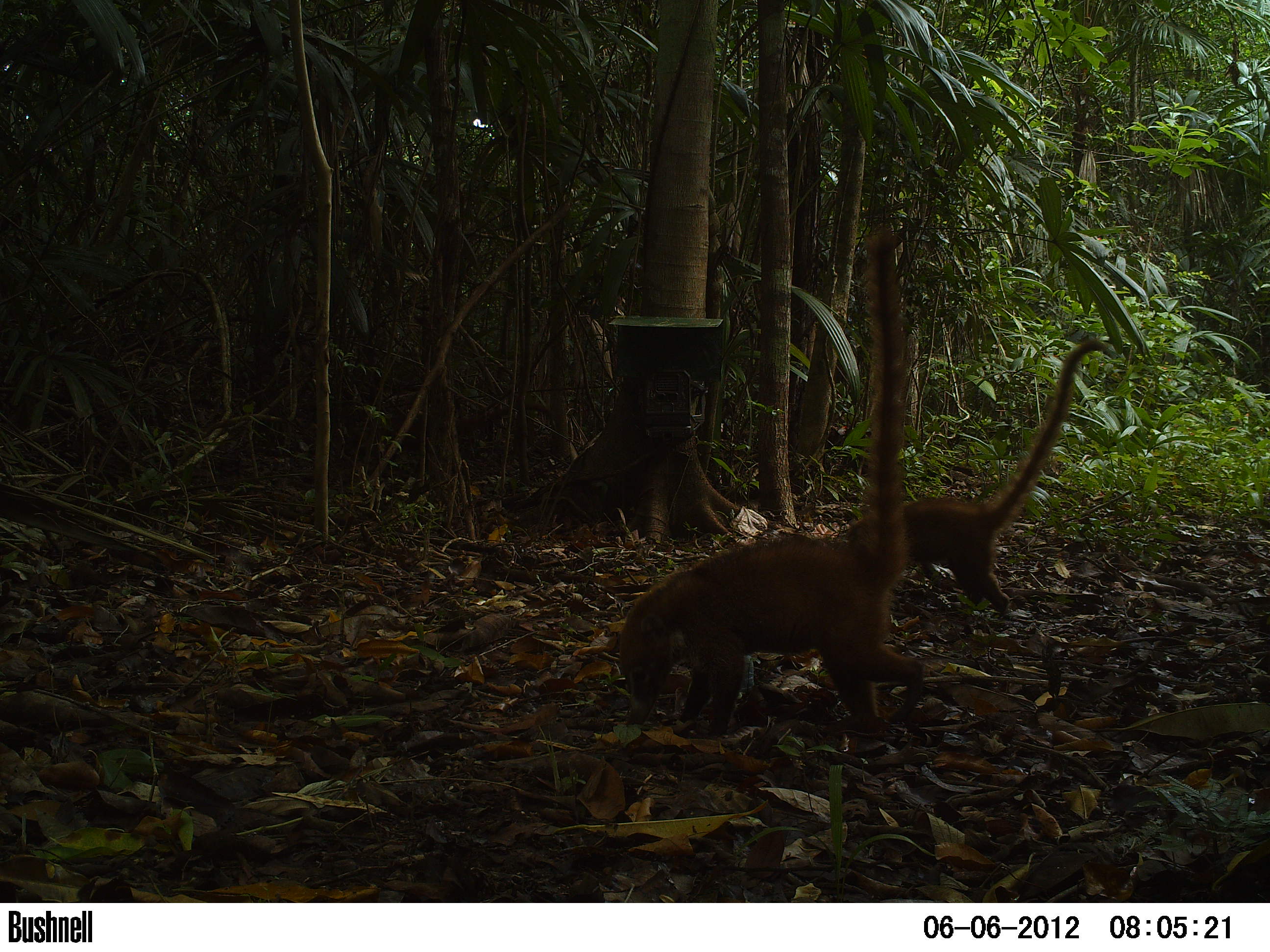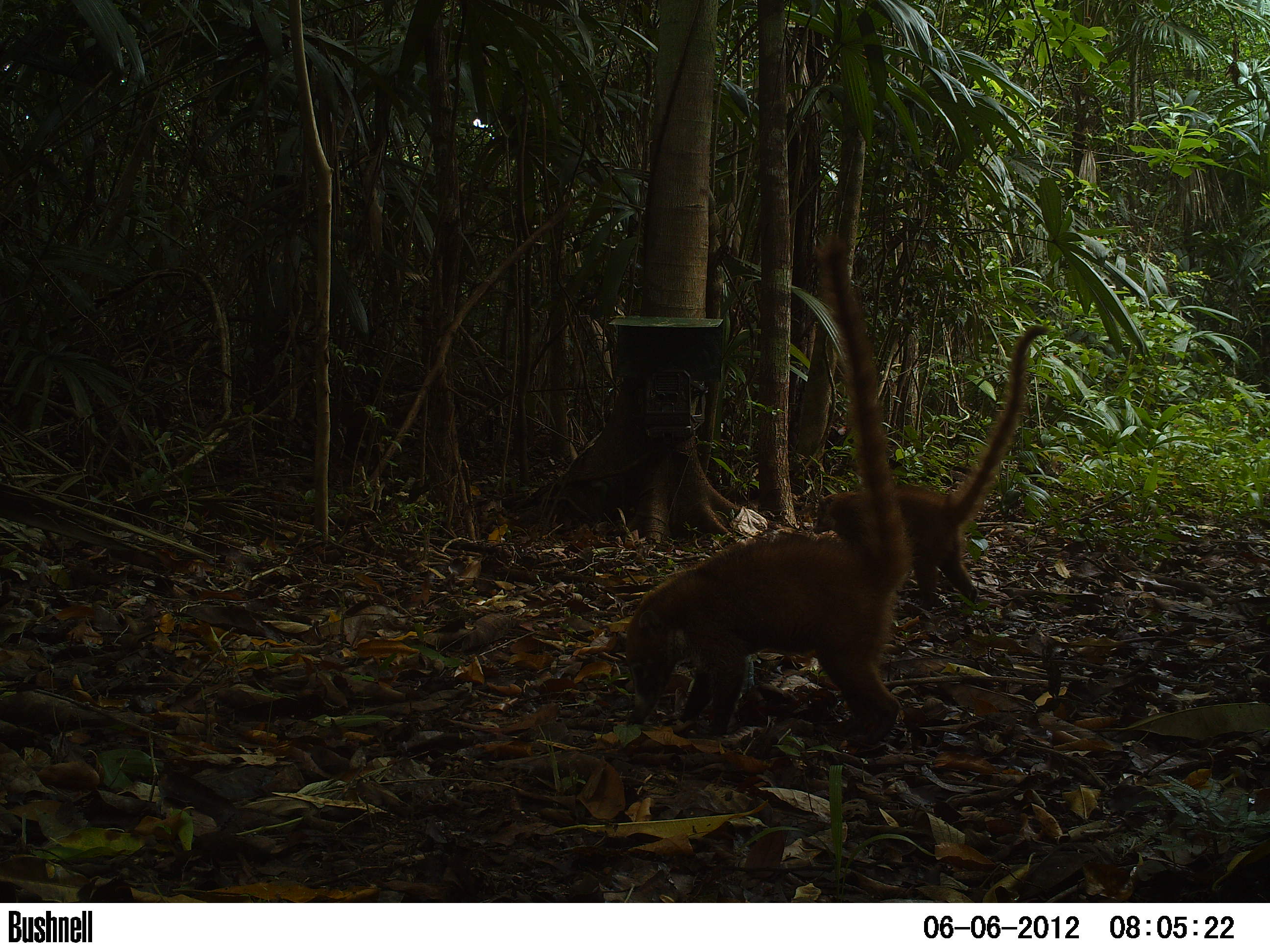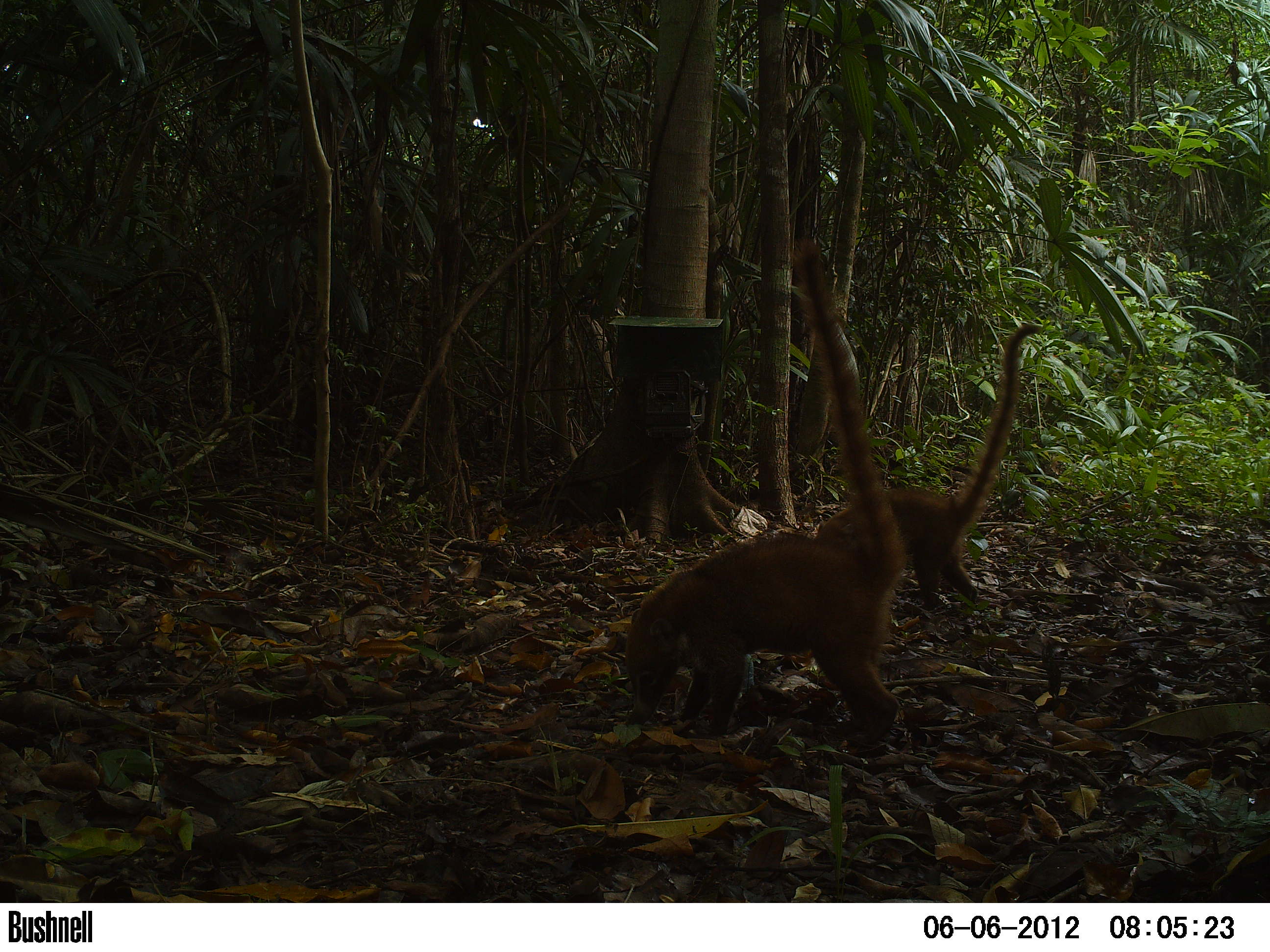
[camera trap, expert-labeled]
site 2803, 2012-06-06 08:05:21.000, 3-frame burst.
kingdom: Animalia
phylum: Chordata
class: Mammalia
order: Carnivora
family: Procyonidae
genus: Nasua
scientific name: Nasua narica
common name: white-nosed coati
Nasua narica (white-nosed coati), count 3, age adult.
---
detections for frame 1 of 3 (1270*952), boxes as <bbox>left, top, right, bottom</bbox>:
nasua narica: <bbox>618, 222, 925, 737</bbox>; <bbox>836, 336, 1110, 618</bbox>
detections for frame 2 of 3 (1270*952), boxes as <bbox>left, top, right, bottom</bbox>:
nasua narica: <bbox>622, 227, 913, 752</bbox>; <bbox>808, 321, 1051, 610</bbox>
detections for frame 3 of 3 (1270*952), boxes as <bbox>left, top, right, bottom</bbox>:
nasua narica: <bbox>621, 234, 909, 748</bbox>; <bbox>804, 323, 1043, 611</bbox>